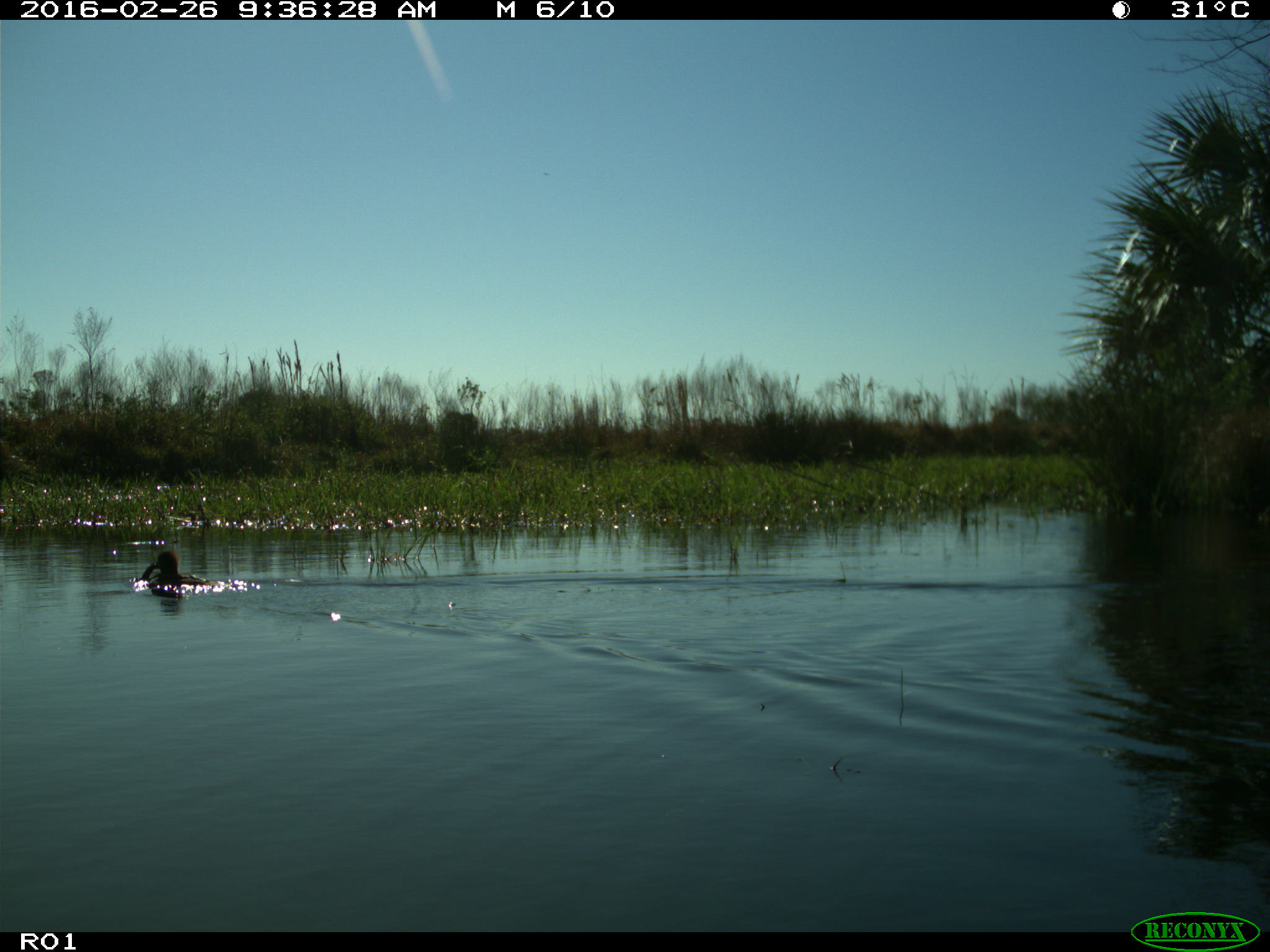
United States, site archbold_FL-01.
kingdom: Animalia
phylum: Chordata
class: Aves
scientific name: Aves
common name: birds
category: unidentified bird